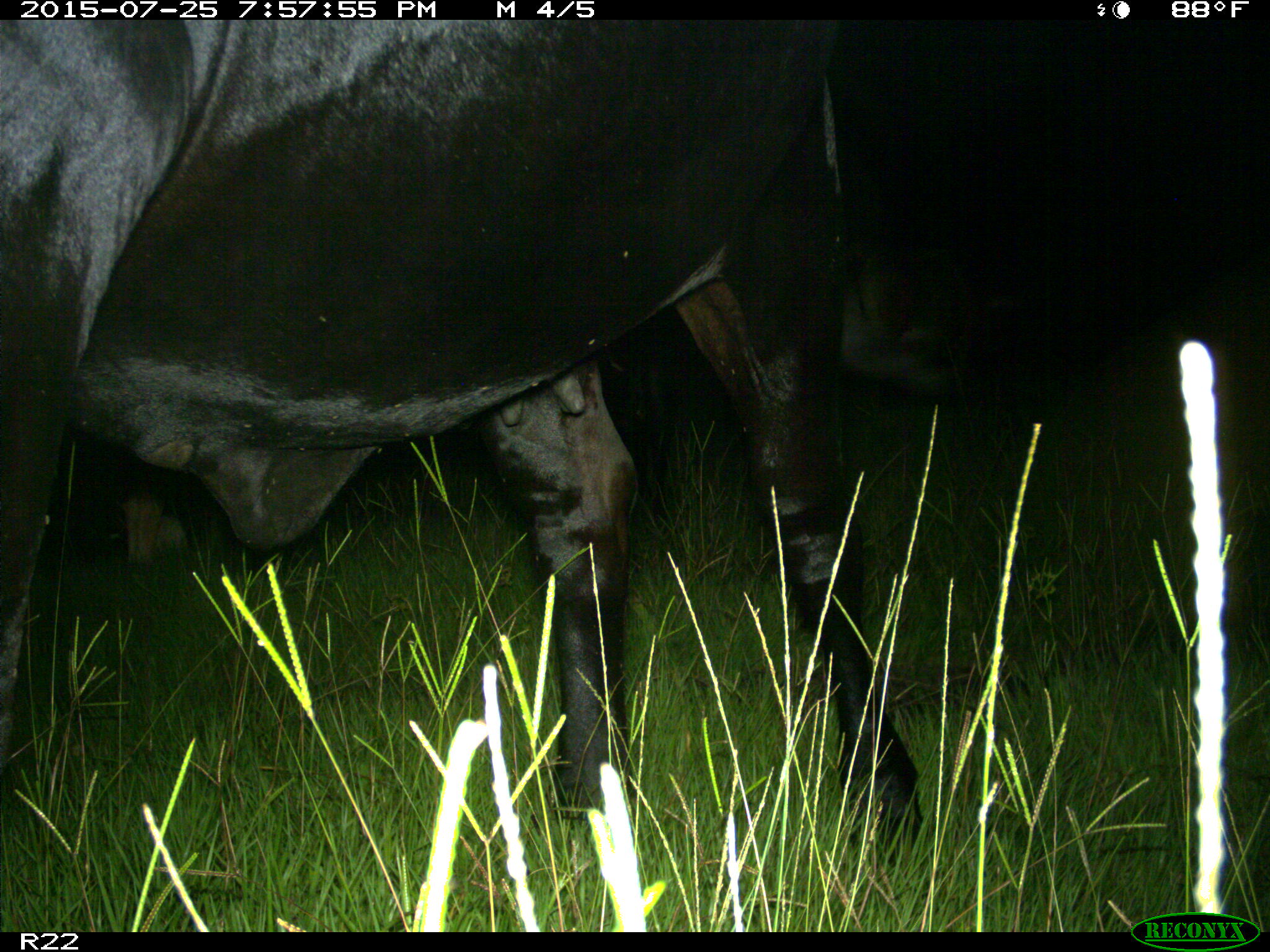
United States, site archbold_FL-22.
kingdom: Animalia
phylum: Chordata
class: Mammalia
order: Artiodactyla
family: Bovidae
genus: Bos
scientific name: Bos taurus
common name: domestic cow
Bos taurus (domestic cow).